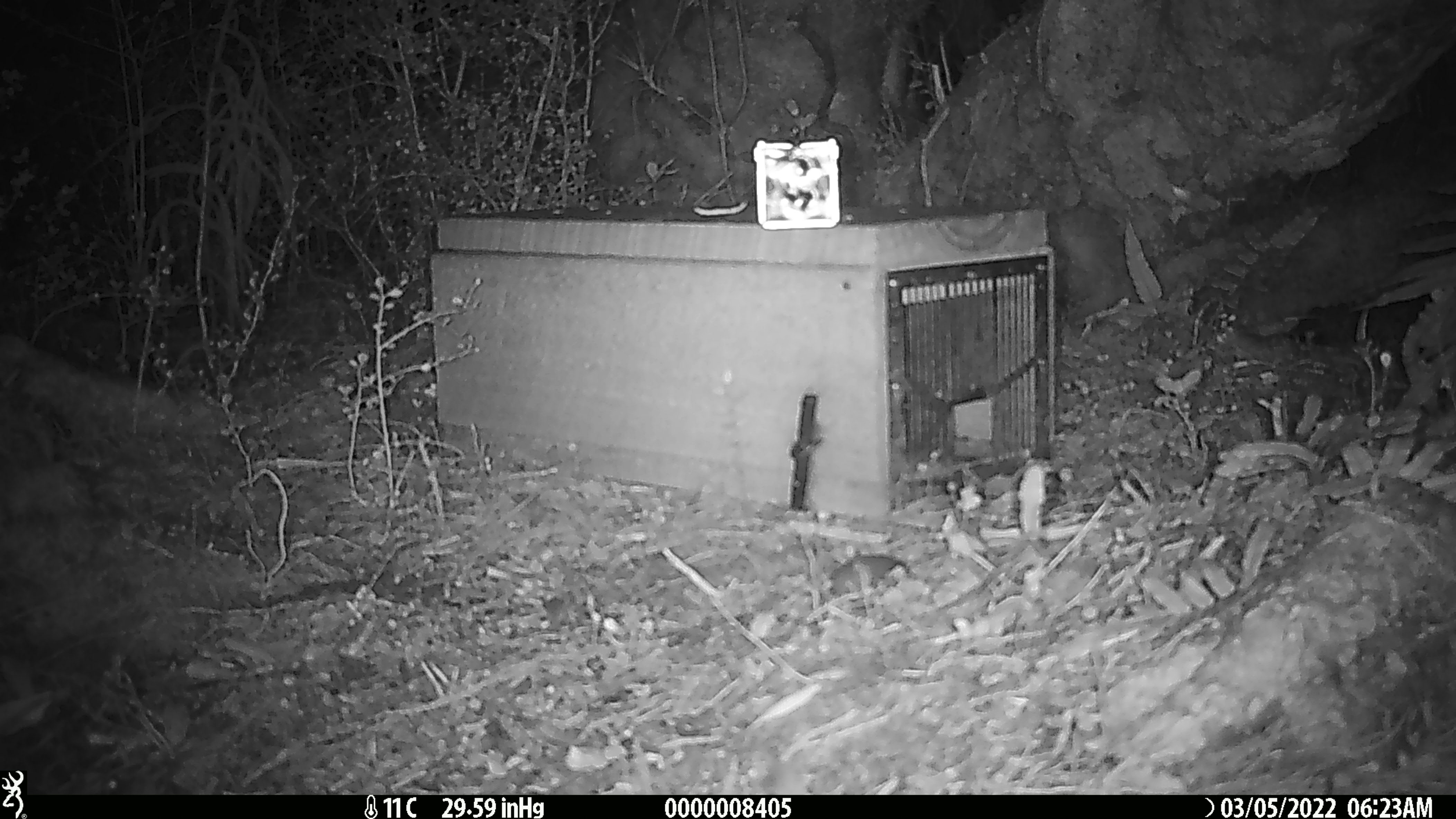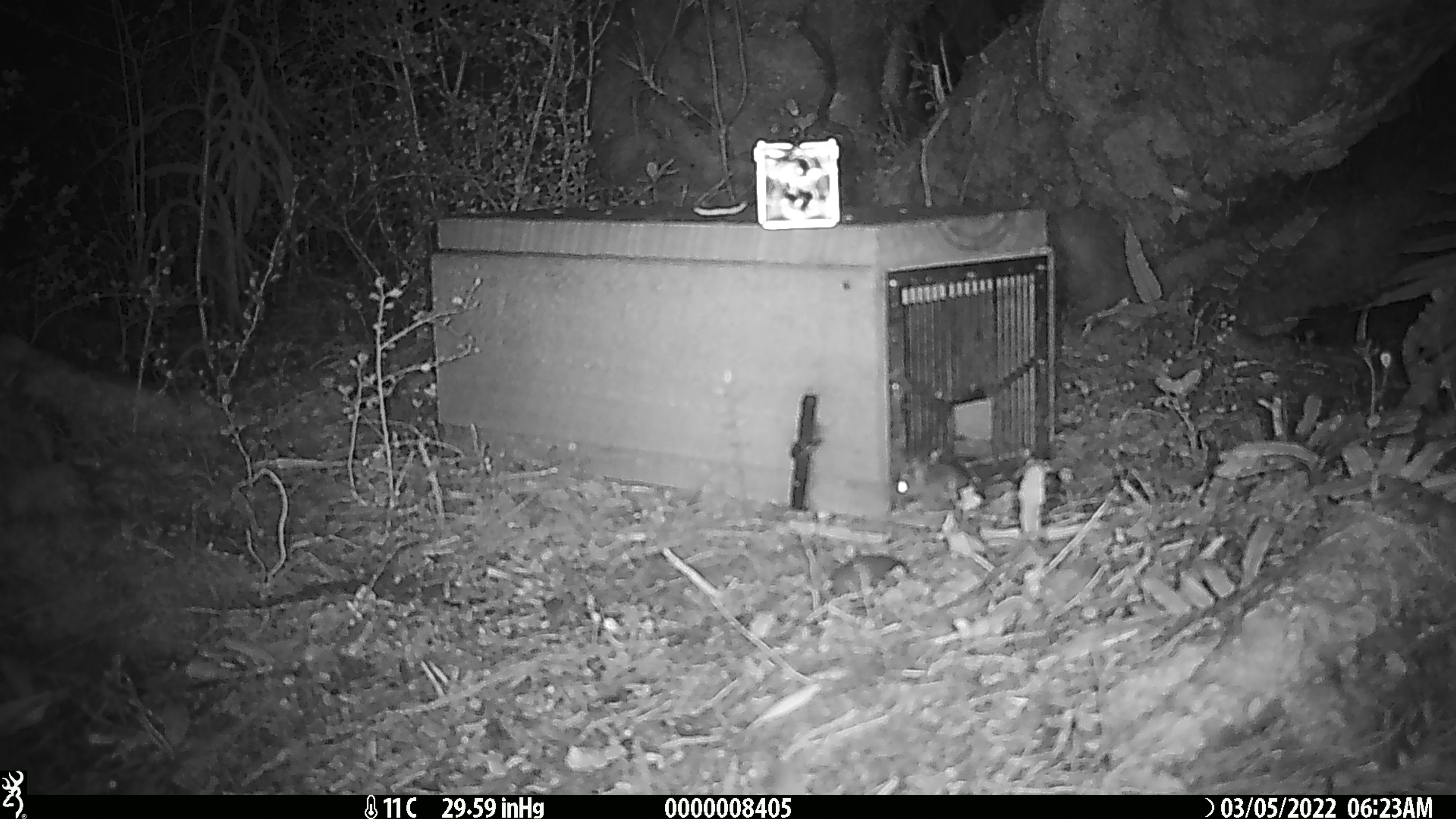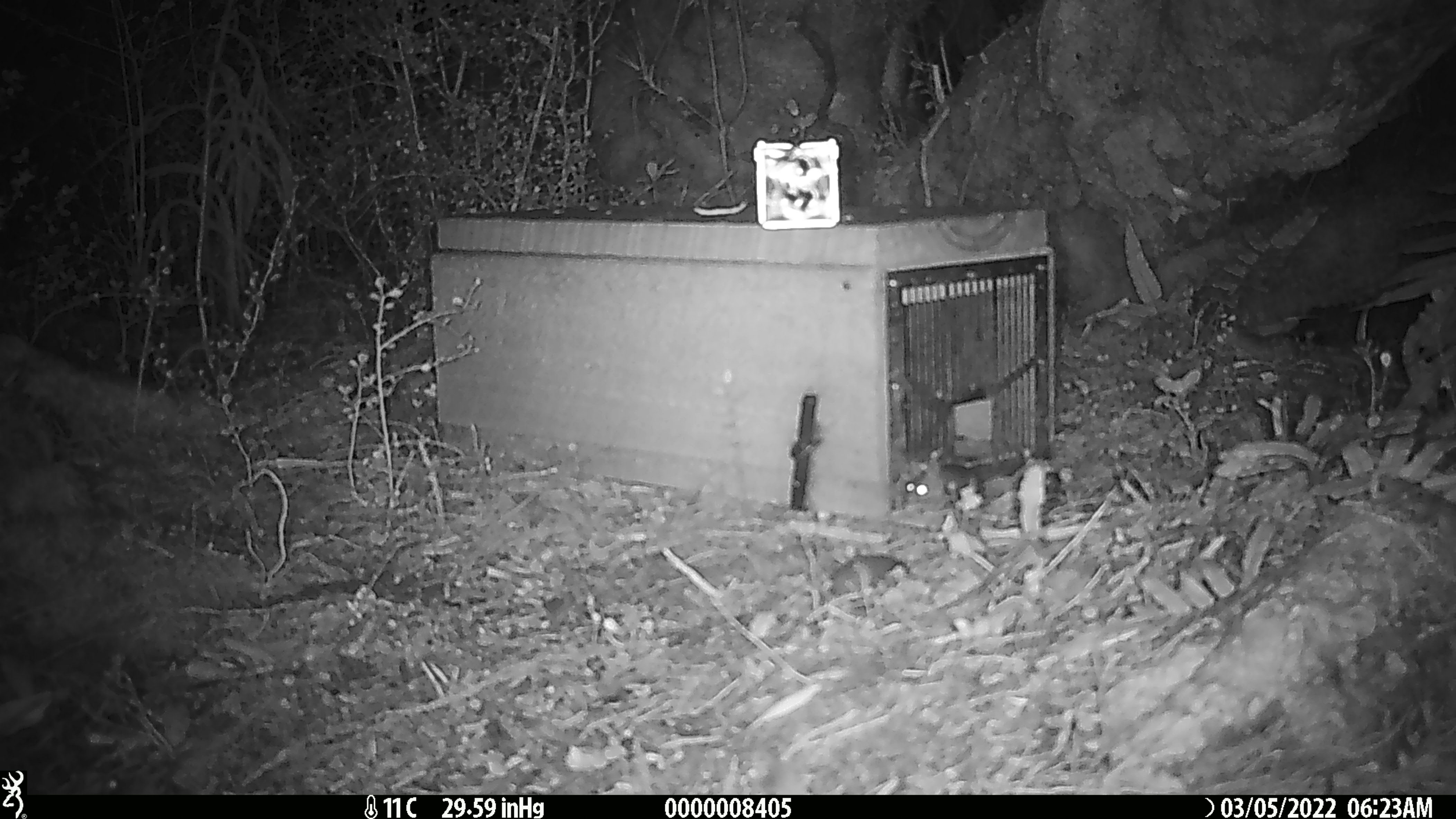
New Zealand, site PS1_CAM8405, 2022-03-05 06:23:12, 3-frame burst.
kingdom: Animalia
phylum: Chordata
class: Mammalia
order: Rodentia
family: Muridae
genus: Mus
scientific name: Mus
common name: mouse